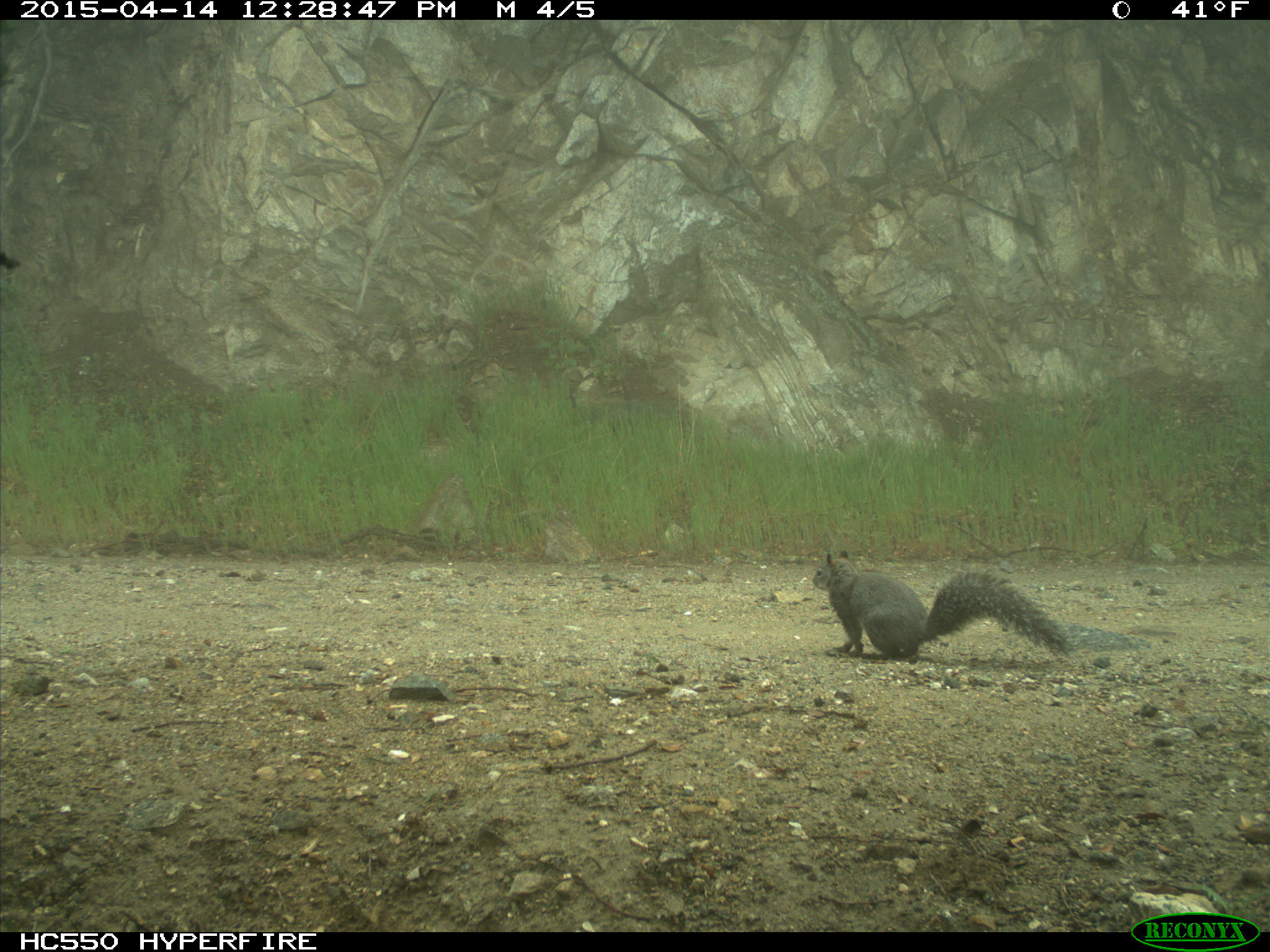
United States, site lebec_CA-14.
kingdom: Animalia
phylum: Chordata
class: Mammalia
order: Rodentia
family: Sciuridae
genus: Sciurus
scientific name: Sciurus carolinensis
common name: eastern gray squirrel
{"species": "Sciurus carolinensis (eastern gray squirrel)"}